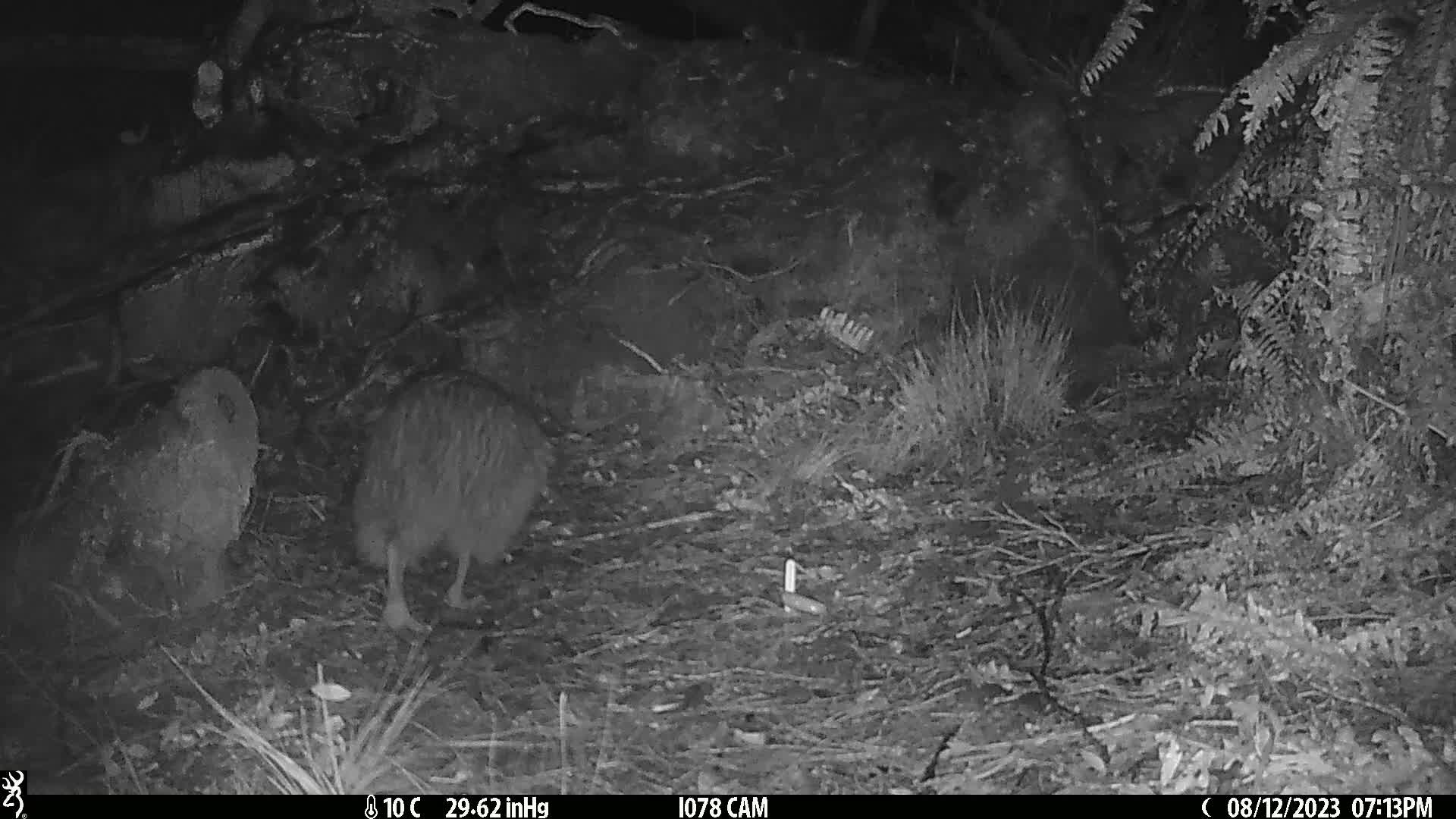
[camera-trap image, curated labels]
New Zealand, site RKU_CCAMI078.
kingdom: Animalia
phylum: Chordata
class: Aves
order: Apterygiformes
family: Apterygidae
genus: Apteryx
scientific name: Apteryx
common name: kiwi